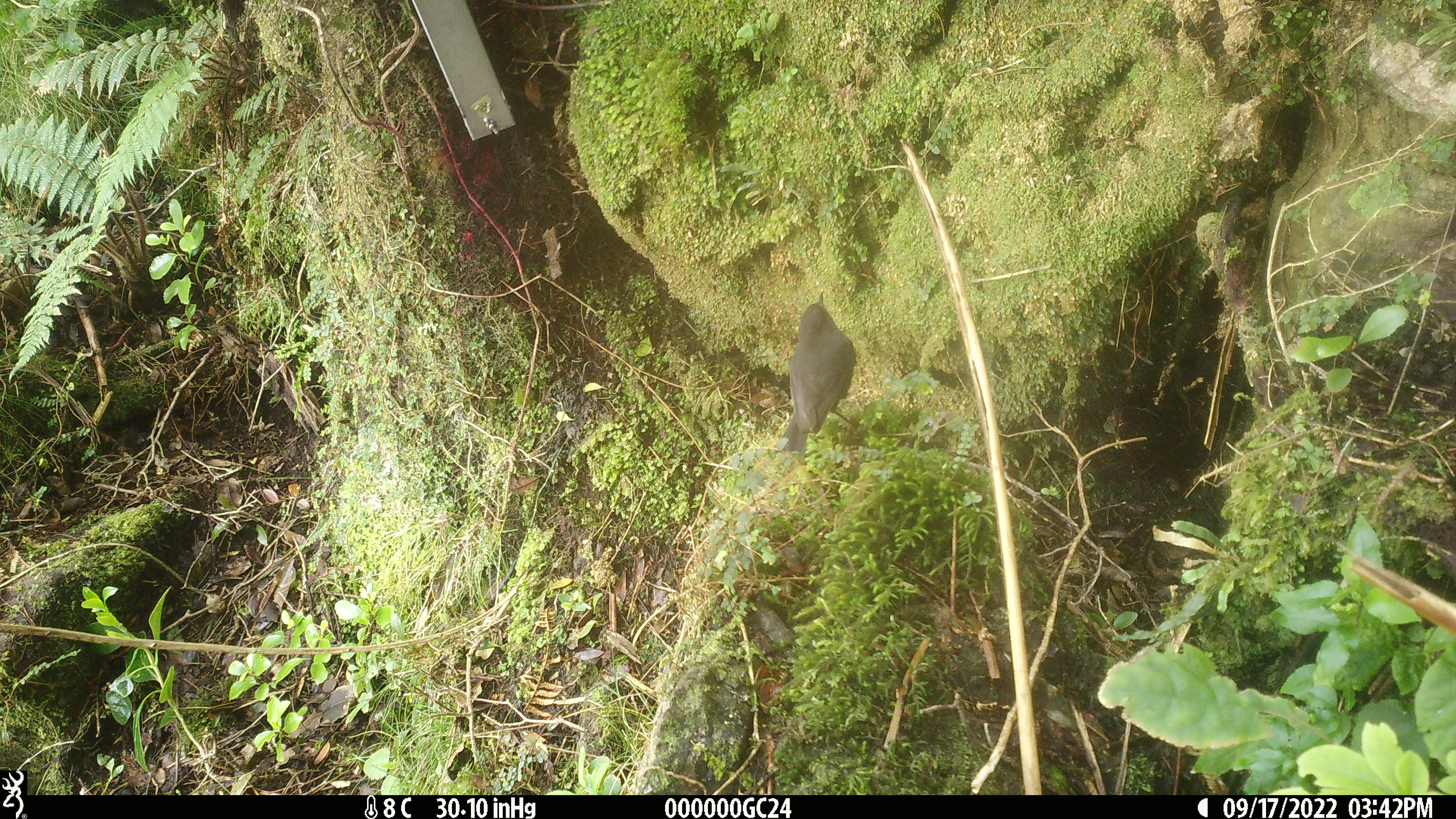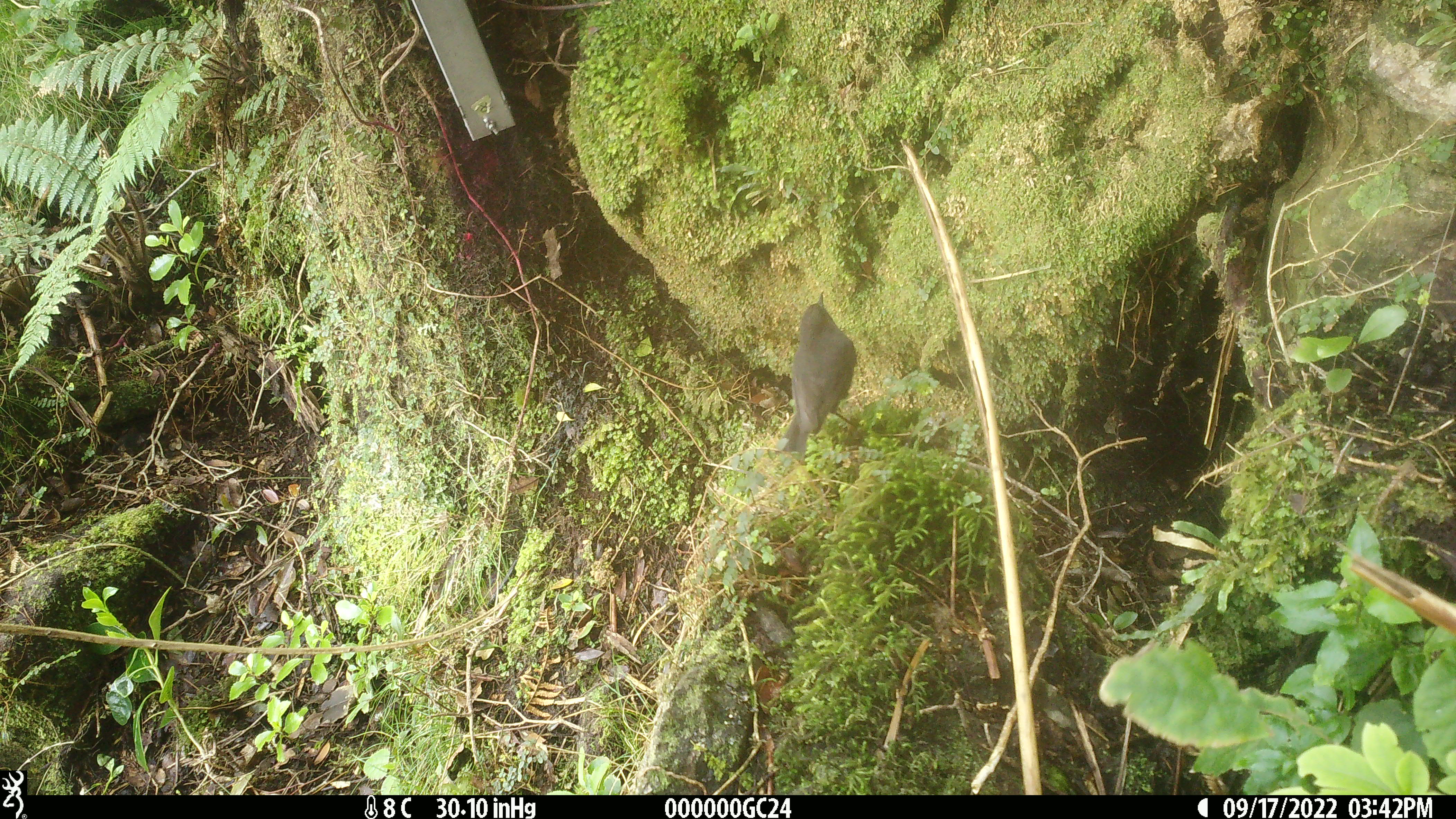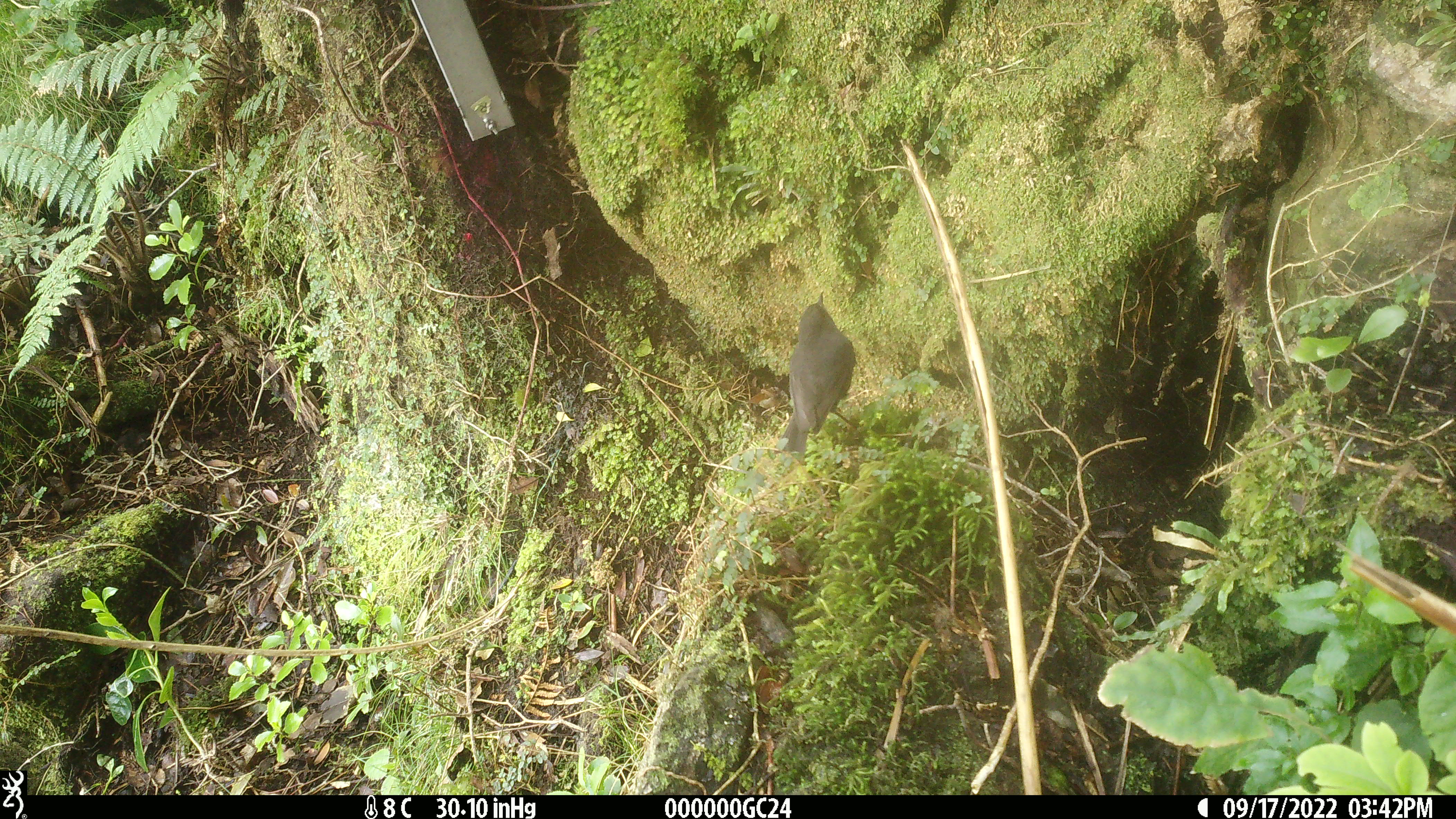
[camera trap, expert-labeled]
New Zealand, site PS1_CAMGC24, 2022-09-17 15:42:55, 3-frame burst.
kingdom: Animalia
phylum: Chordata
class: Aves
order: Passeriformes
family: Petroicidae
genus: Petroica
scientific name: Petroica australis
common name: new zealand robin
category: robin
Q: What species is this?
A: Robin (new zealand robin) (Petroica australis).